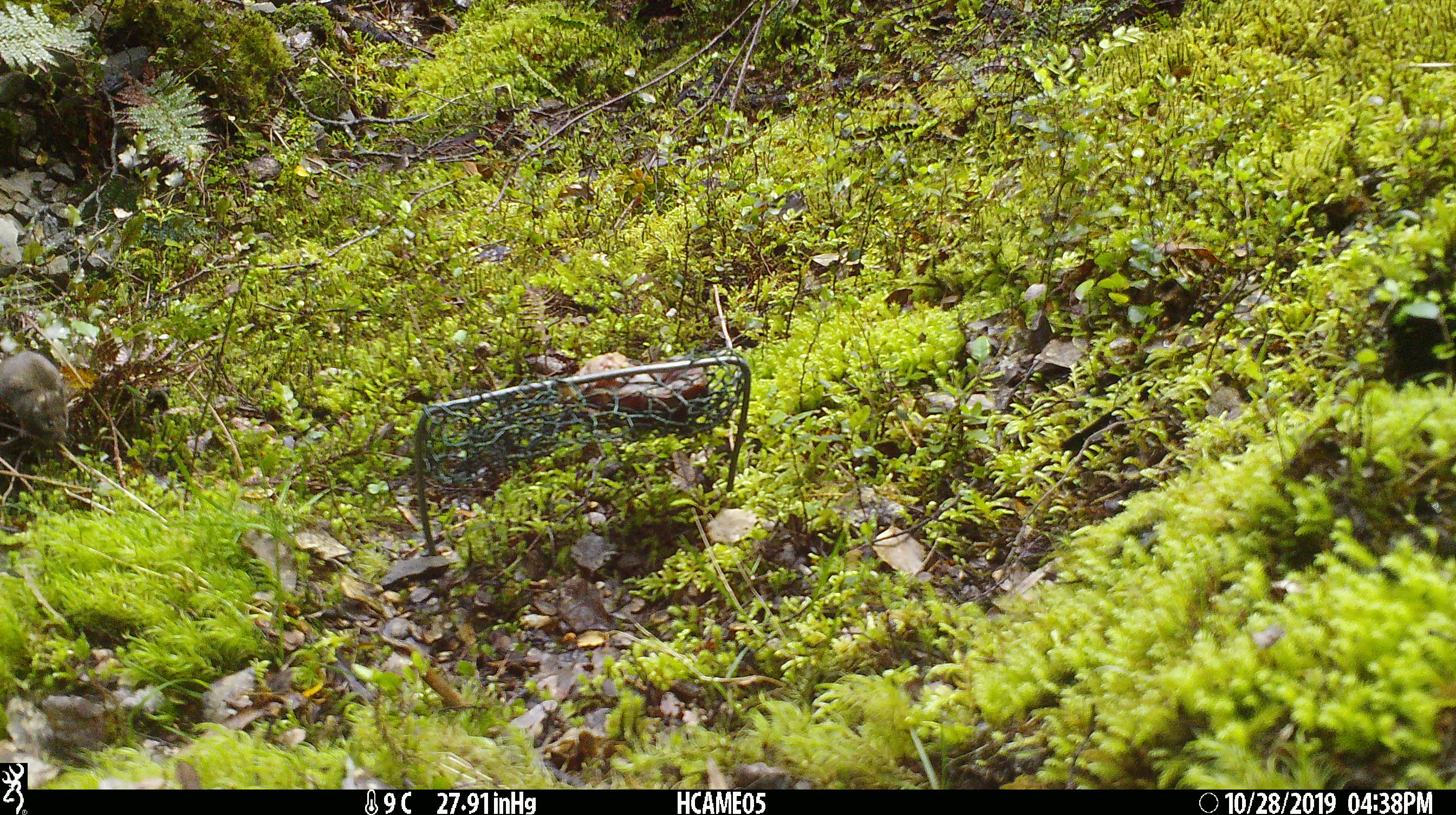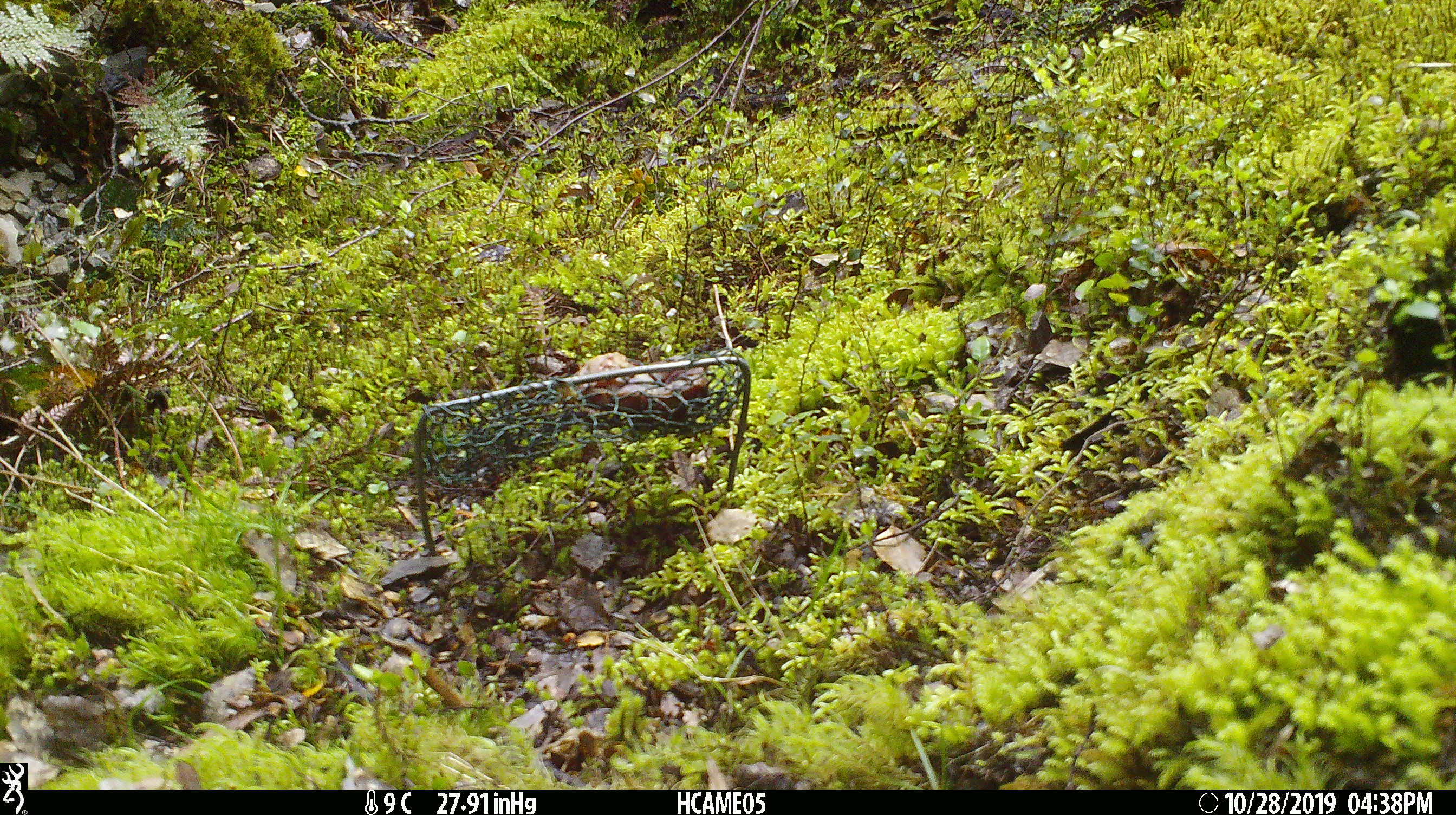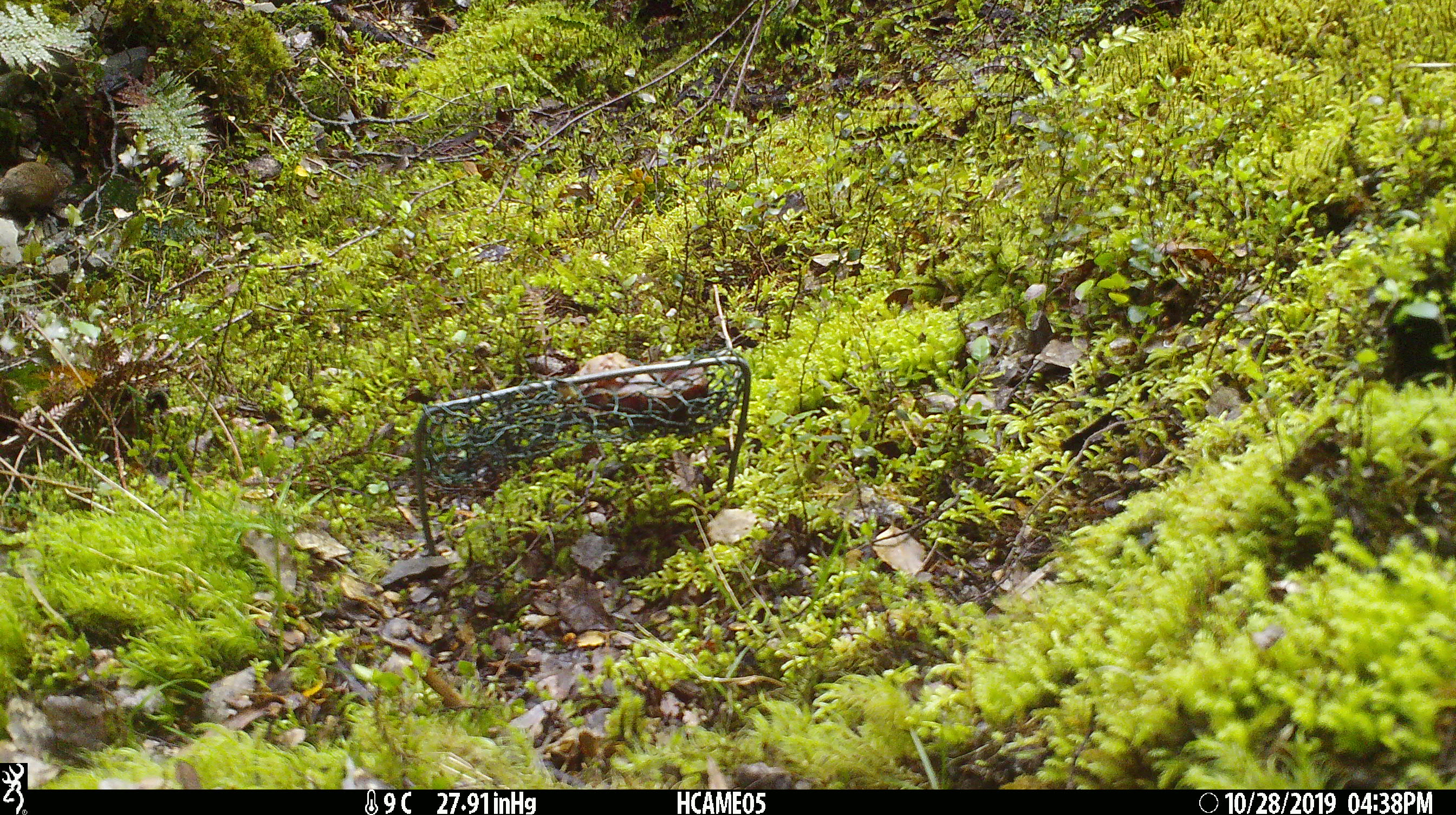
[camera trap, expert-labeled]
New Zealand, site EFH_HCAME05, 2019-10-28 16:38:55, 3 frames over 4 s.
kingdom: Animalia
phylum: Chordata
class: Mammalia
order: Rodentia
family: Muridae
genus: Mus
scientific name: Mus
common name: mouse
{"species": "mouse (Mus)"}